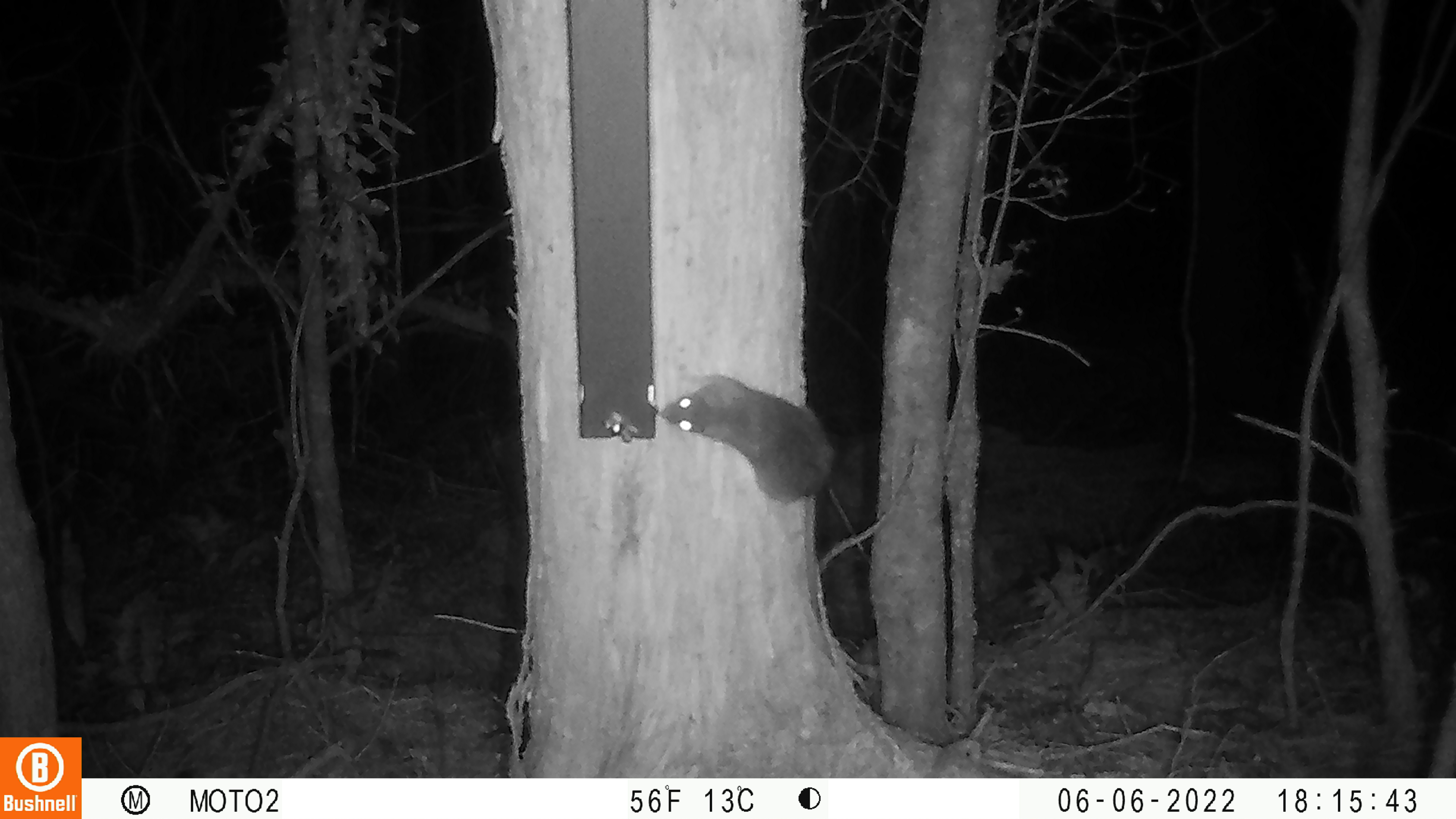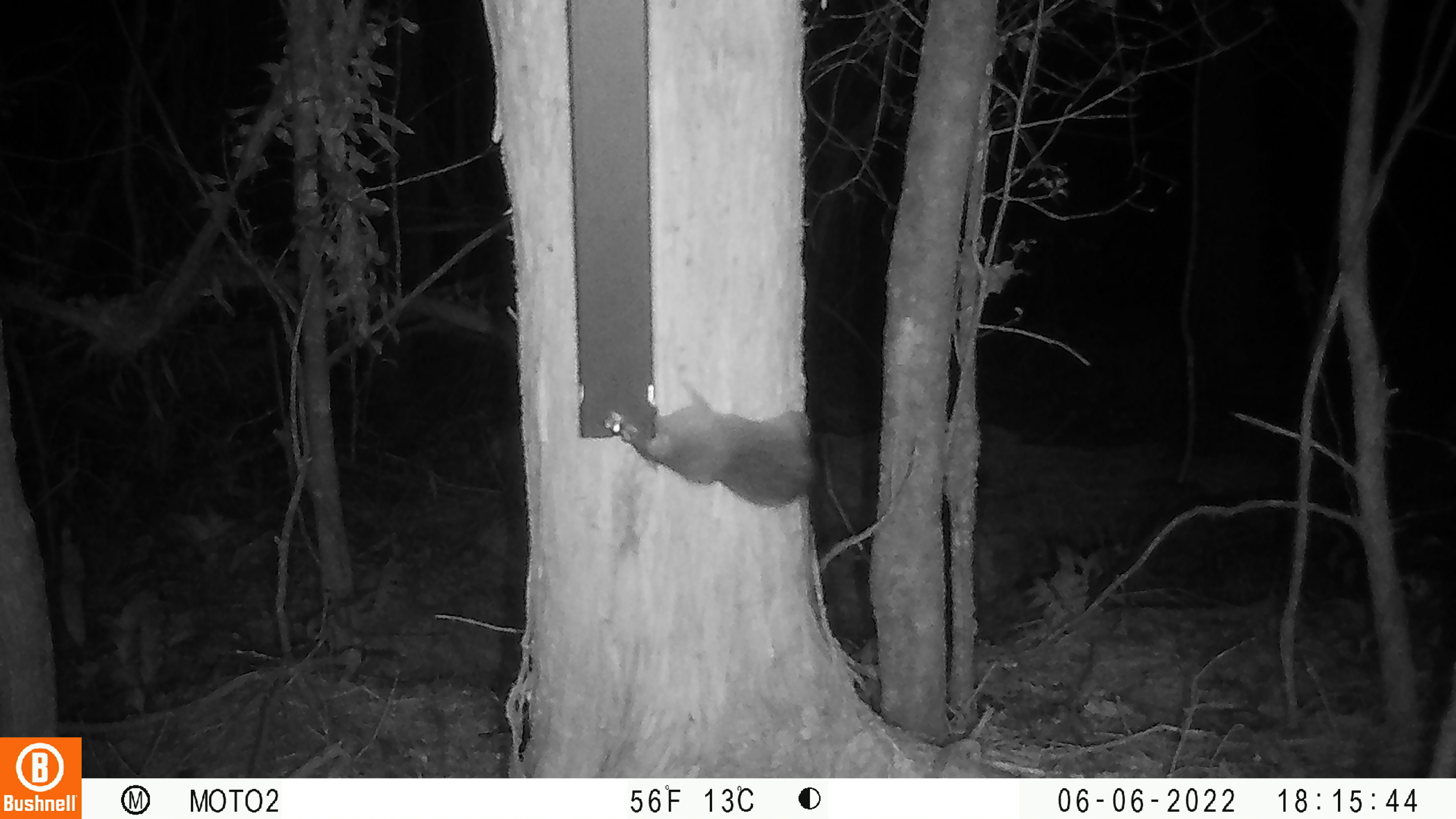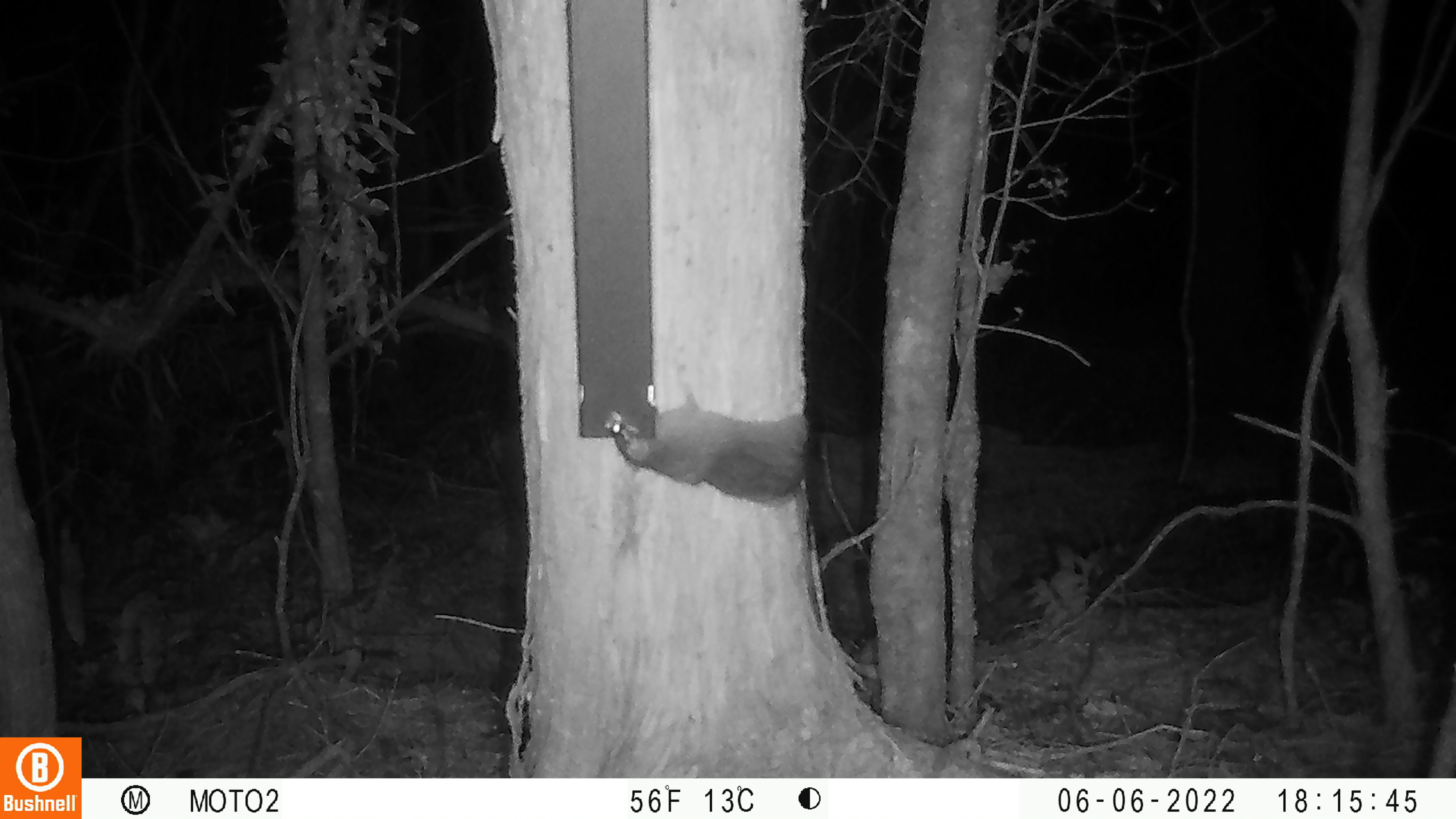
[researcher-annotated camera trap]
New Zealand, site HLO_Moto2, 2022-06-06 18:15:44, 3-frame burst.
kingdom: Animalia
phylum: Chordata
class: Mammalia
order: Rodentia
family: Muridae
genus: Rattus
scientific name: Rattus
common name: rat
Rat (Rattus).